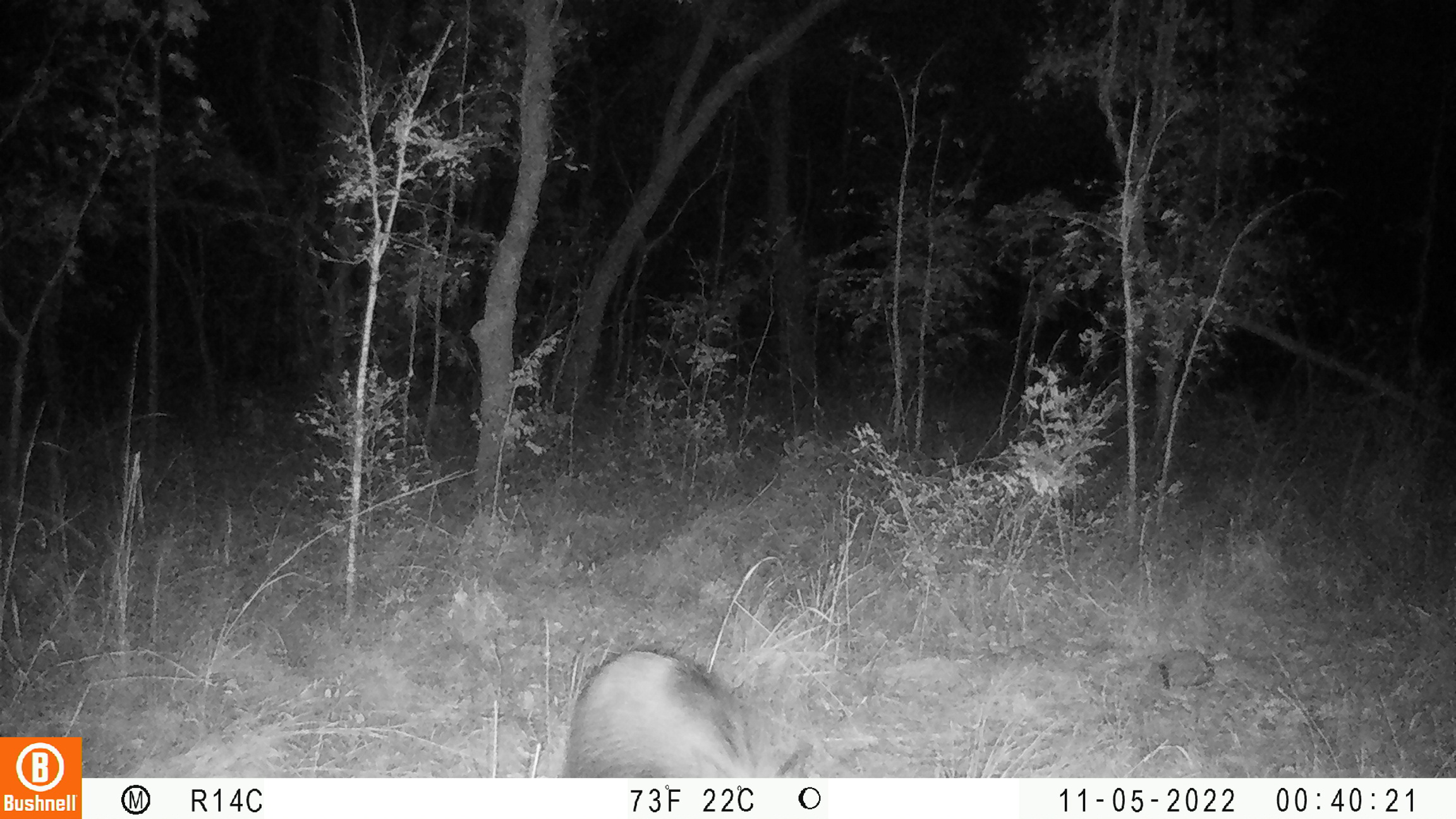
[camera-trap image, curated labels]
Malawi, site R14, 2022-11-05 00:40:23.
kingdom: Animalia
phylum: Chordata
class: Mammalia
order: Artiodactyla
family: Suidae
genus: Potamochoerus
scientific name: Potamochoerus larvatus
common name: bushpig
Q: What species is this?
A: Bushpig (Potamochoerus larvatus).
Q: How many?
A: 1.